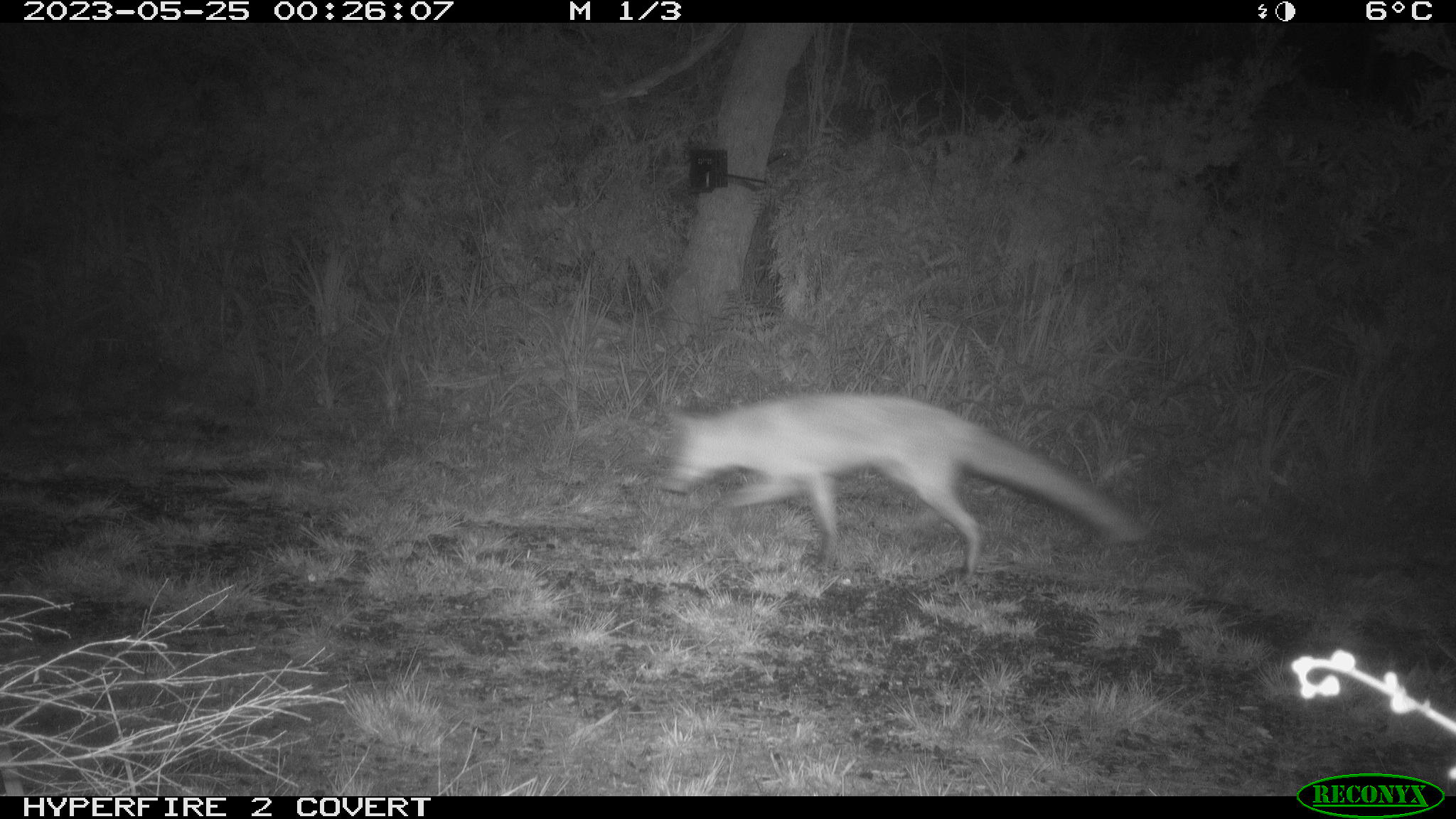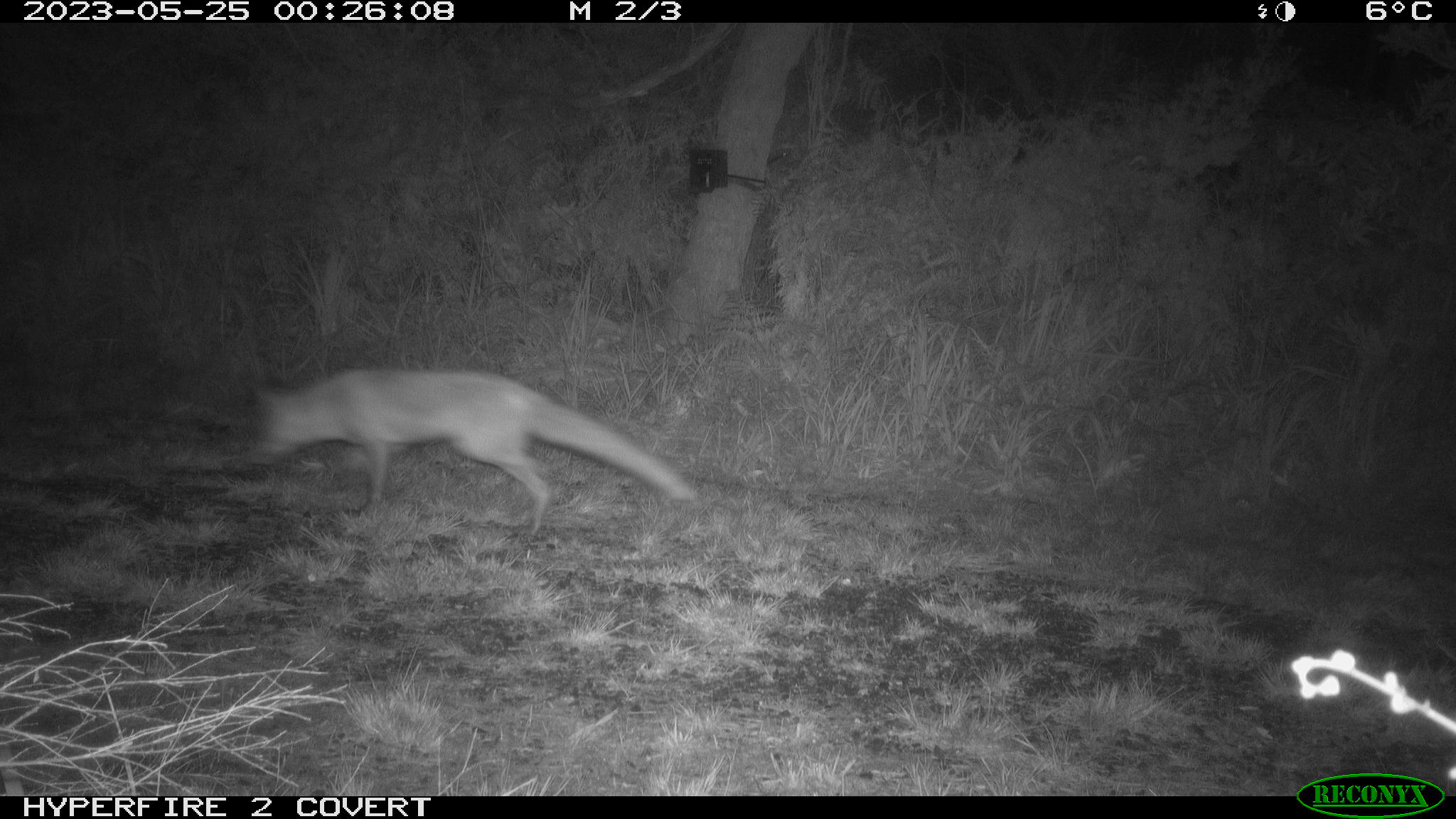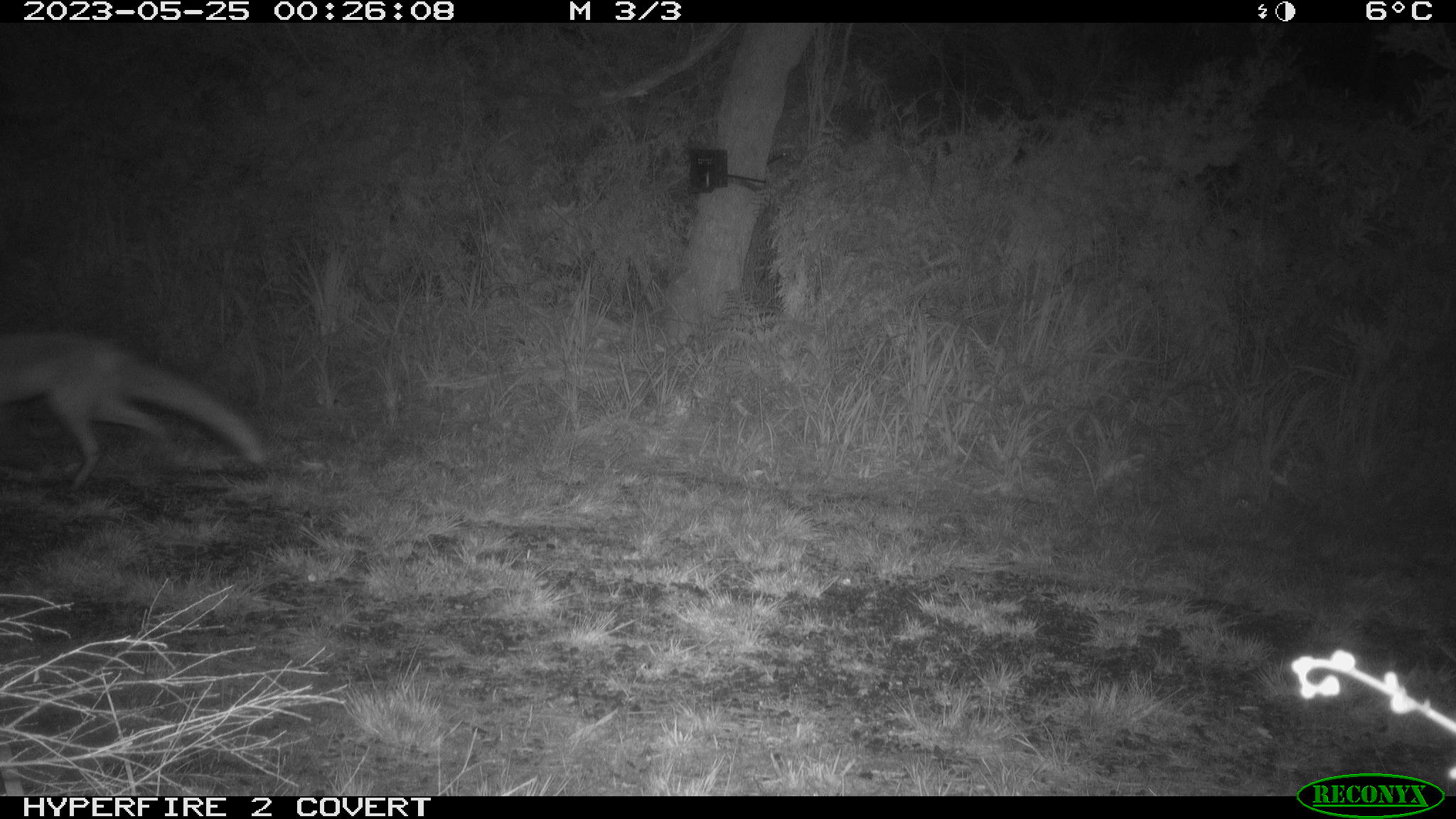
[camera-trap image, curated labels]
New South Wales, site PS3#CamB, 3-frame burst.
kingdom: Animalia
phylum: Chordata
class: Mammalia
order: Carnivora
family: Canidae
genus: Vulpes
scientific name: Vulpes vulpes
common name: red fox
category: fox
Fox (red fox) (Vulpes vulpes).